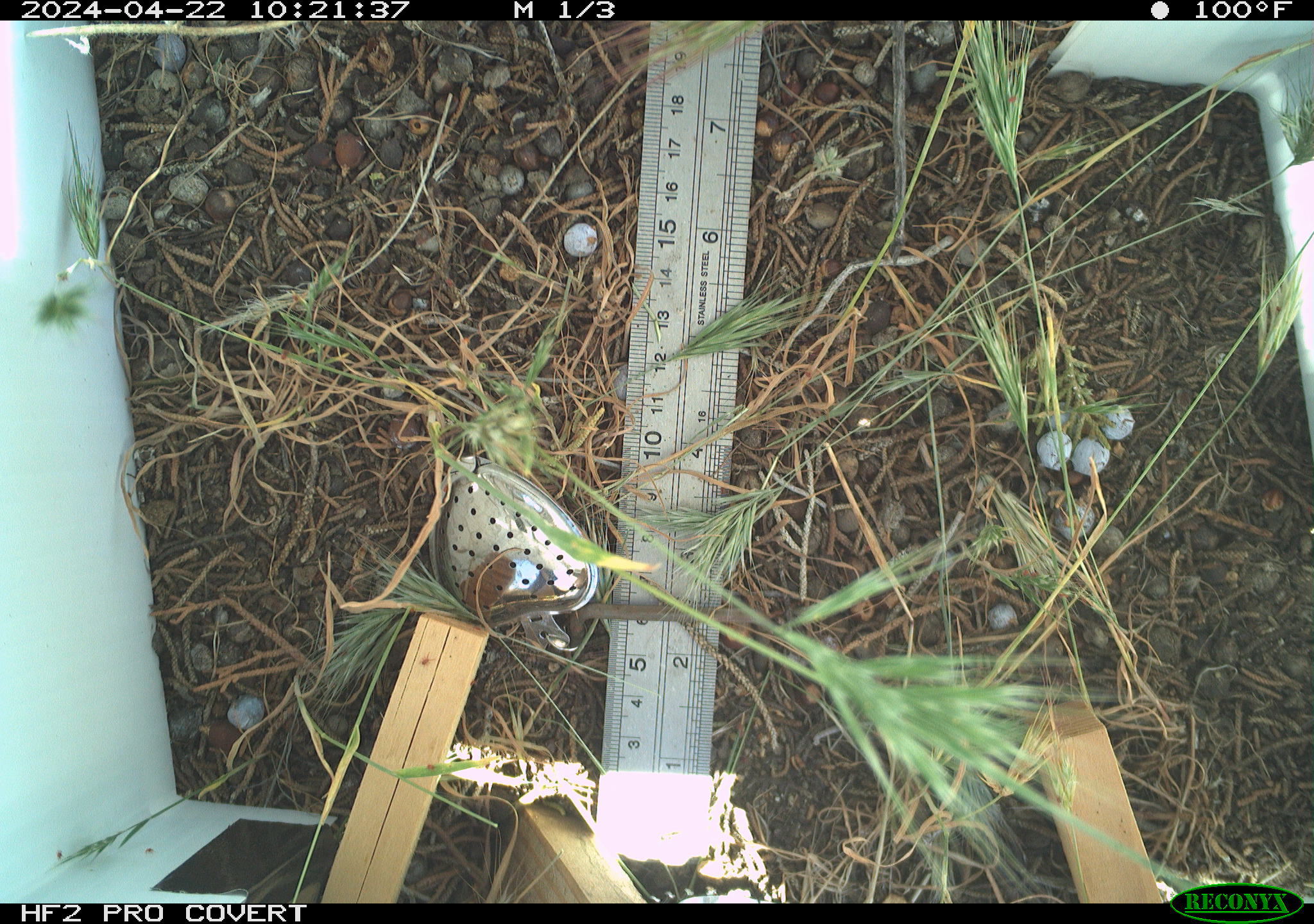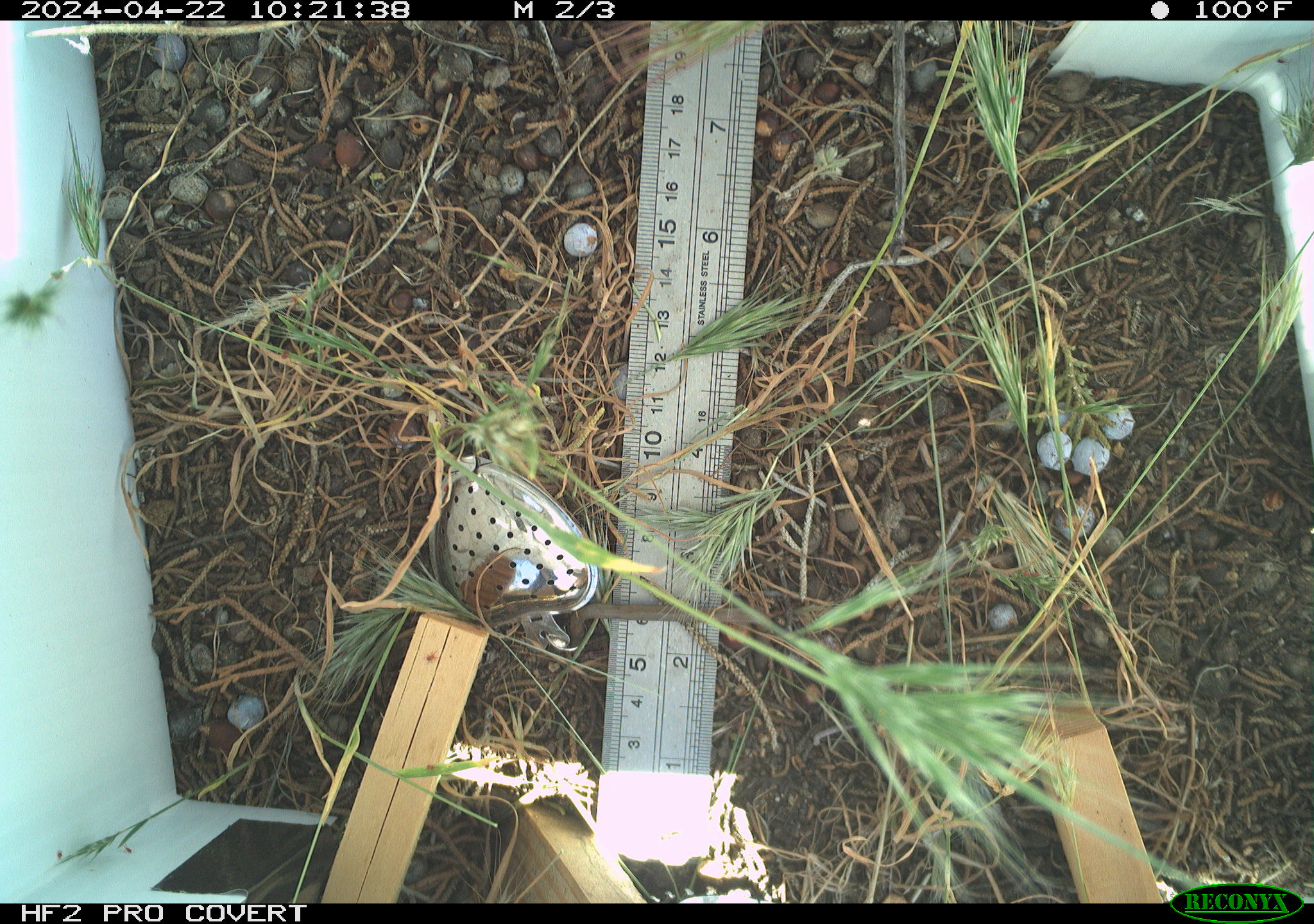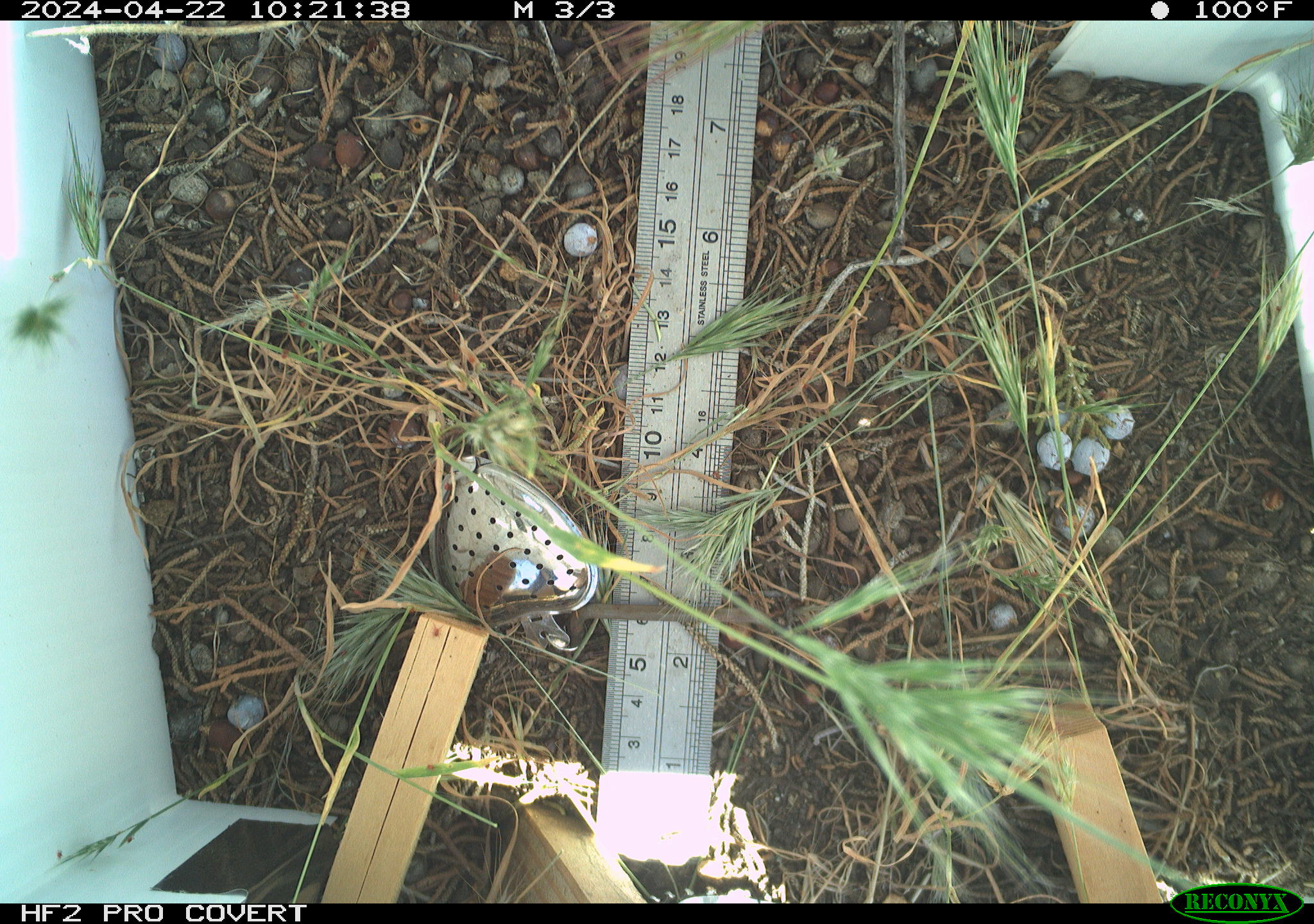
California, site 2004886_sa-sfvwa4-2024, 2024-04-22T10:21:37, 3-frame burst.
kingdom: Animalia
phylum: Arthropoda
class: Insecta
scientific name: Insecta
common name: insect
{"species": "insect (Insecta)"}